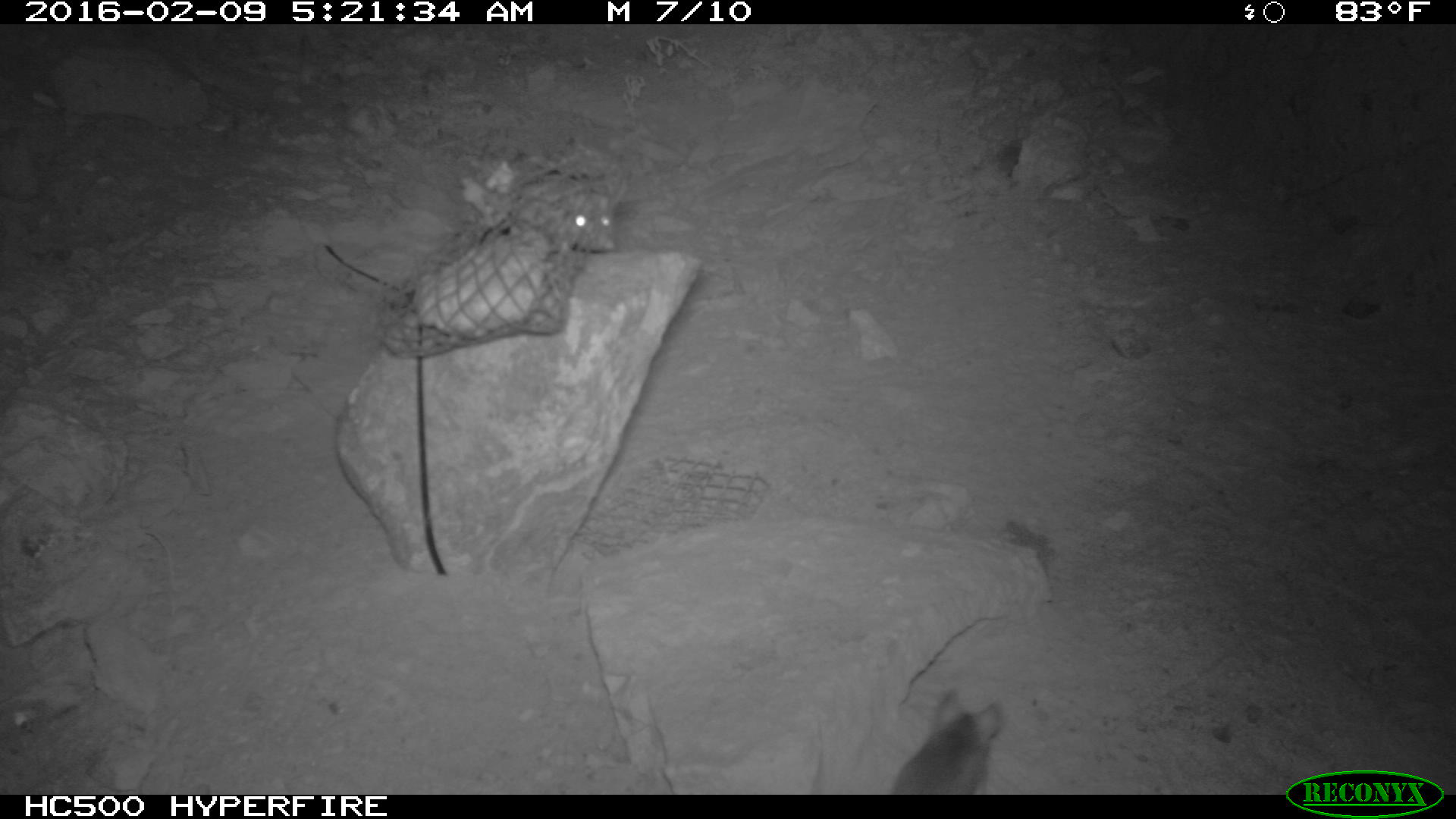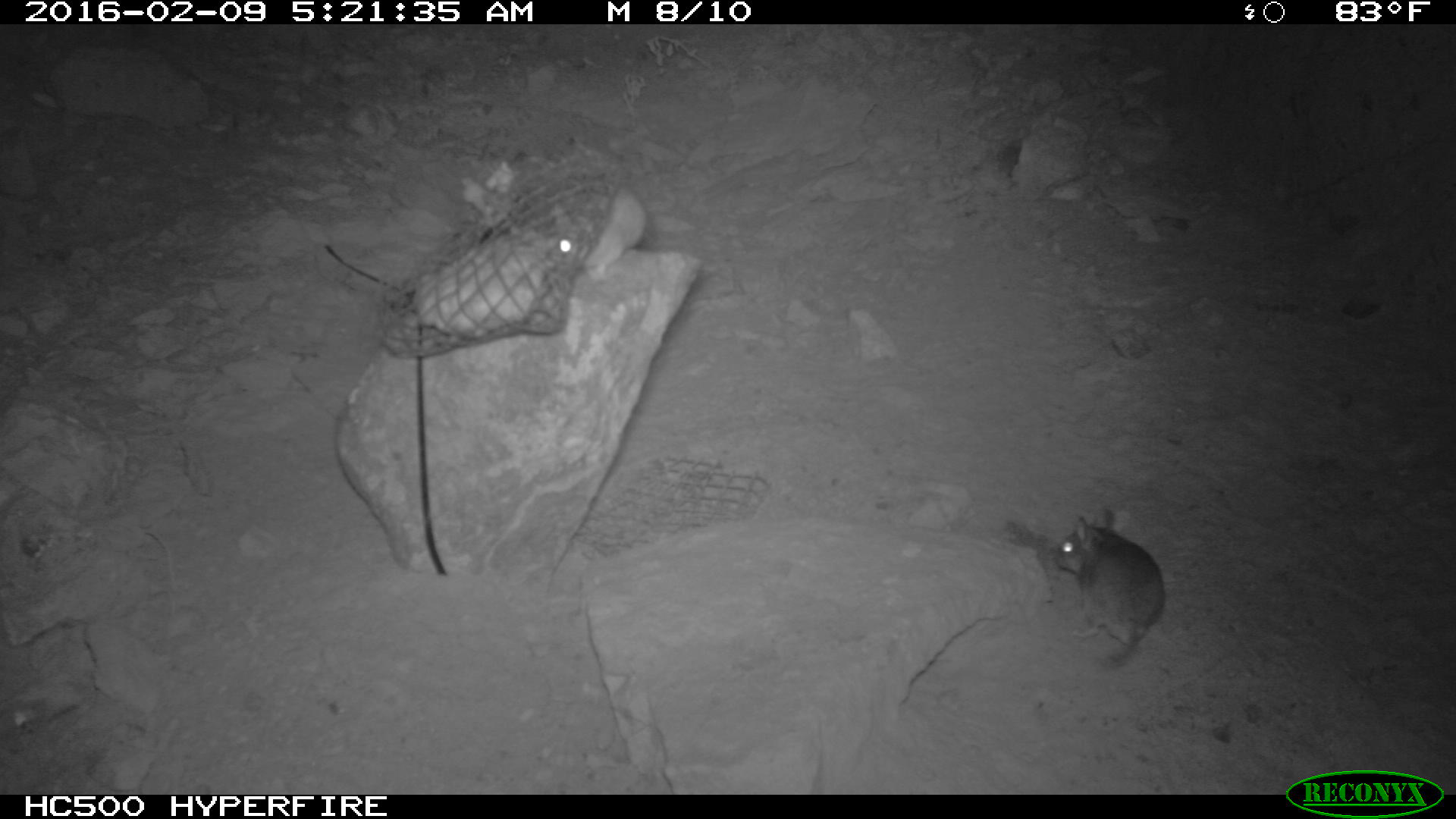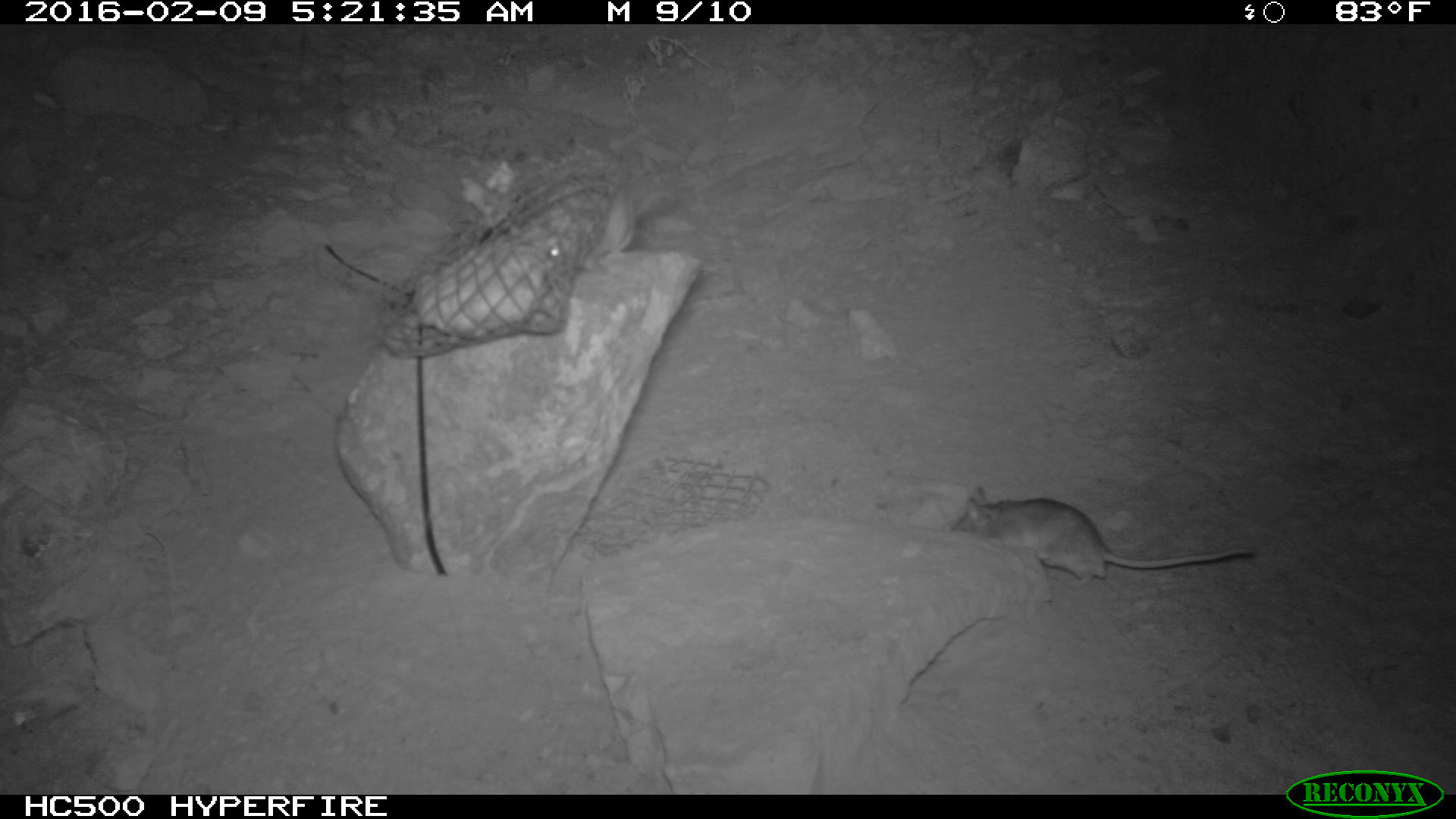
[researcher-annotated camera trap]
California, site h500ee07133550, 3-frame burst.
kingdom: Animalia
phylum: Chordata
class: Mammalia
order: Rodentia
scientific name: Rodentia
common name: rodent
Rodent (Rodentia).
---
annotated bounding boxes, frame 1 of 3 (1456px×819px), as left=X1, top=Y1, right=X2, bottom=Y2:
rodent: left=890, top=689, right=1001, bottom=795; left=515, top=172, right=616, bottom=254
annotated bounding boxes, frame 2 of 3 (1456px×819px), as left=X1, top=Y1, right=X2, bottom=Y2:
rodent: left=1051, top=504, right=1168, bottom=670; left=552, top=184, right=650, bottom=283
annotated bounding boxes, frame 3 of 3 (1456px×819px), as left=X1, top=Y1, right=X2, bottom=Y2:
rodent: left=949, top=482, right=1257, bottom=586; left=548, top=189, right=645, bottom=268